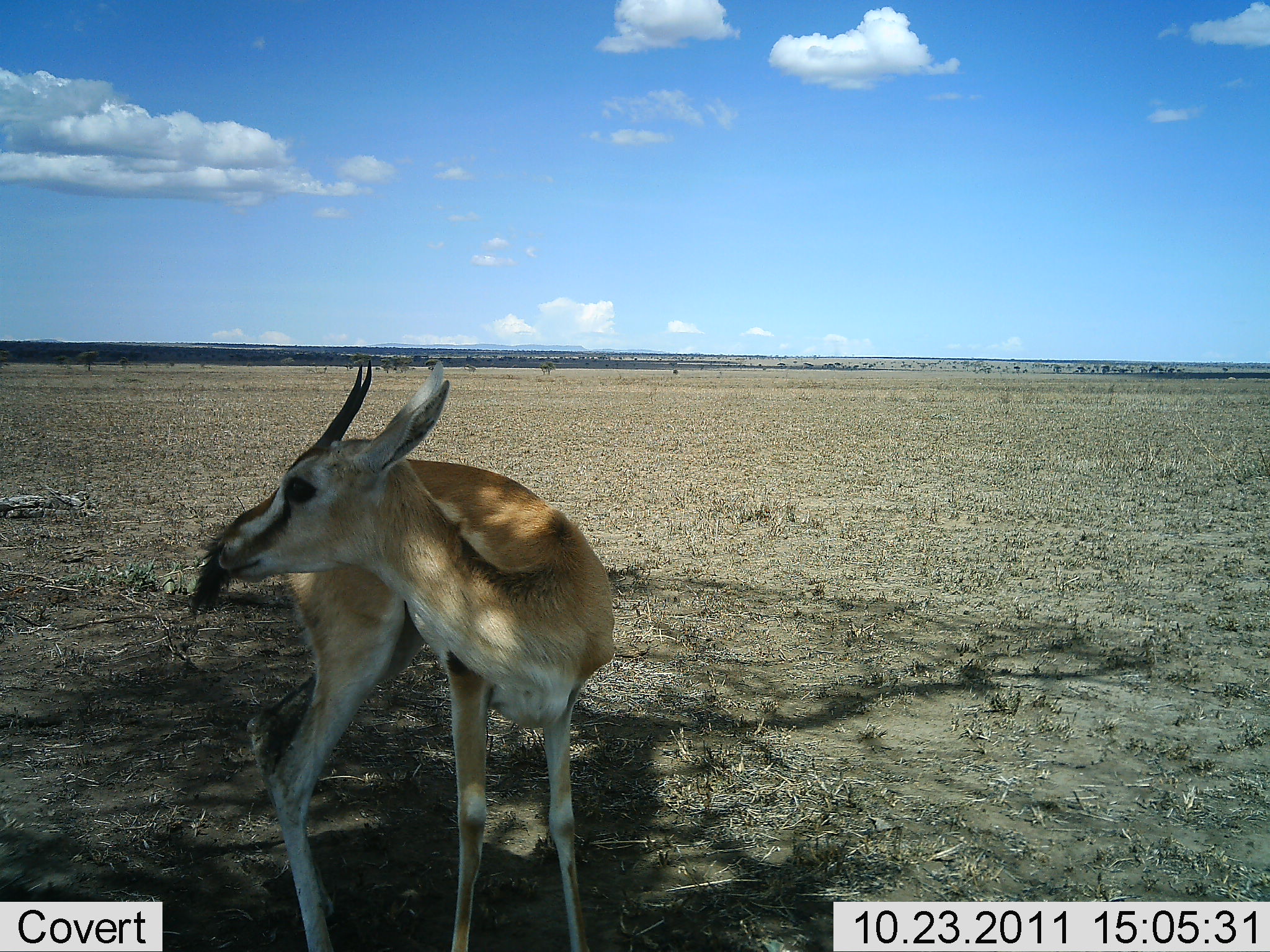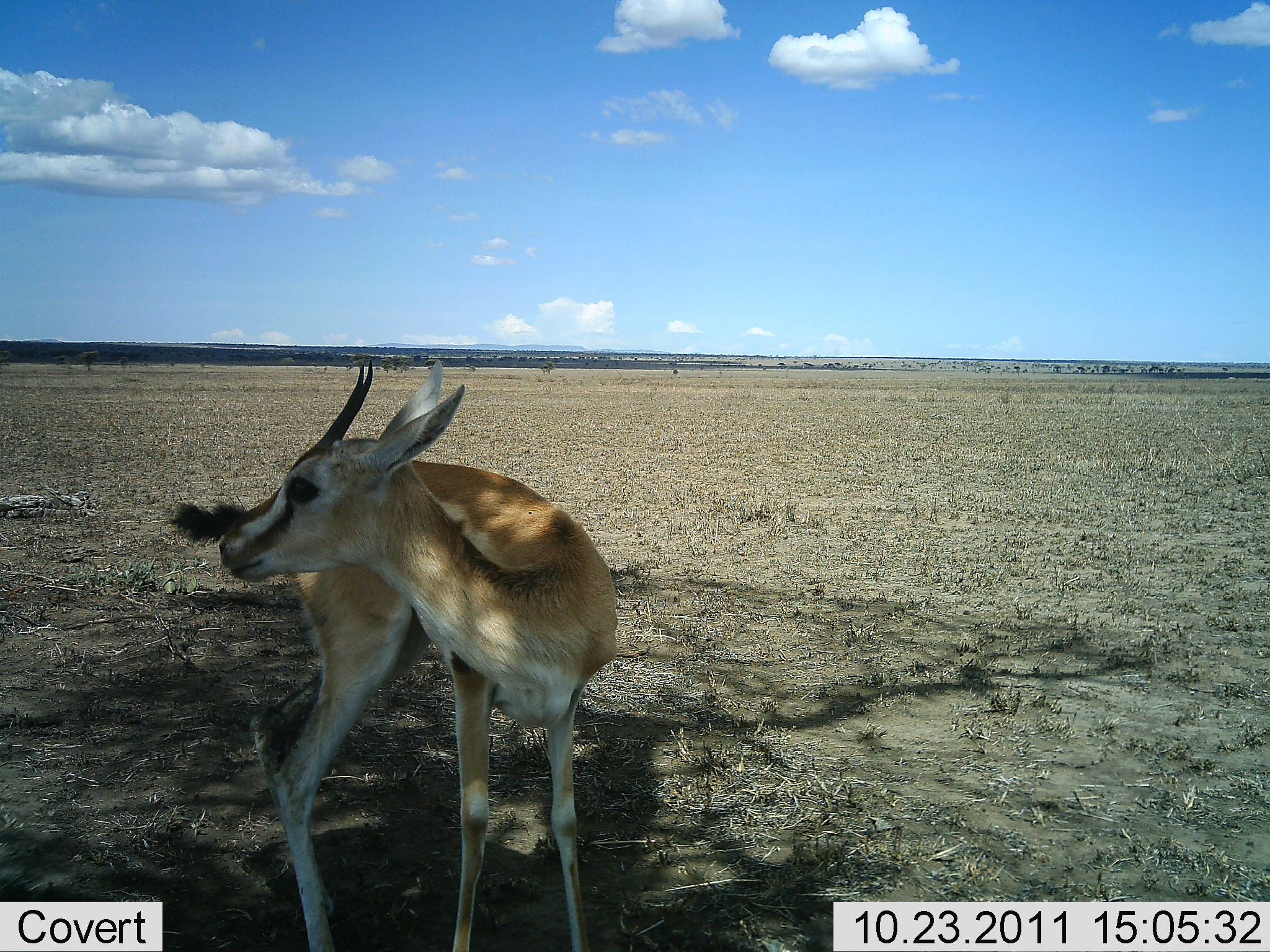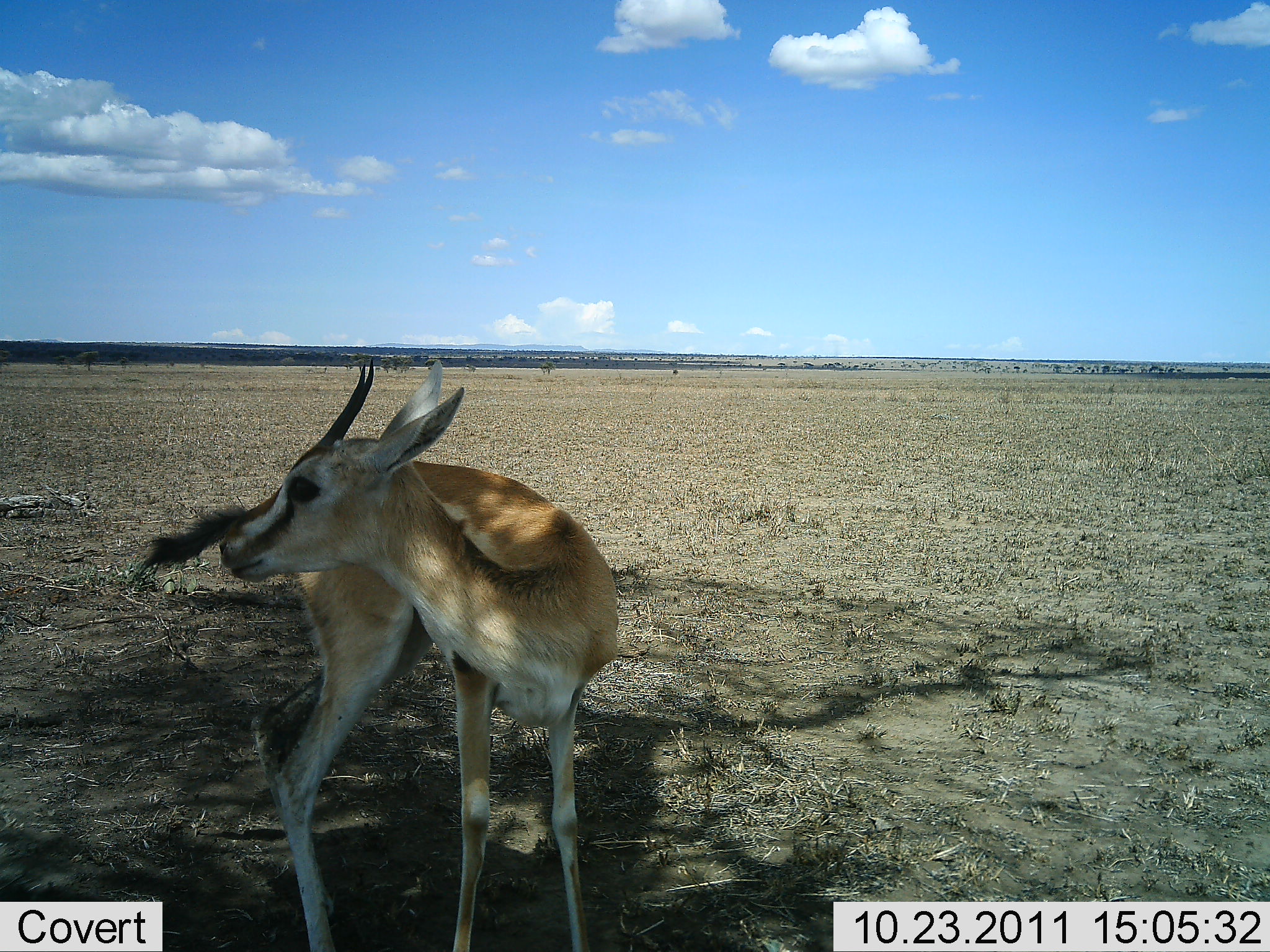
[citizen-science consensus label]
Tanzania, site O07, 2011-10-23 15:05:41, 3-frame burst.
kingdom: Animalia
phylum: Chordata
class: Mammalia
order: Artiodactyla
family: Bovidae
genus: Eudorcas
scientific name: Eudorcas thomsonii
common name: thomson's gazelle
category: gazellethomsons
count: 1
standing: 92%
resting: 0%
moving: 8%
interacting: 0%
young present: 0%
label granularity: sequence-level